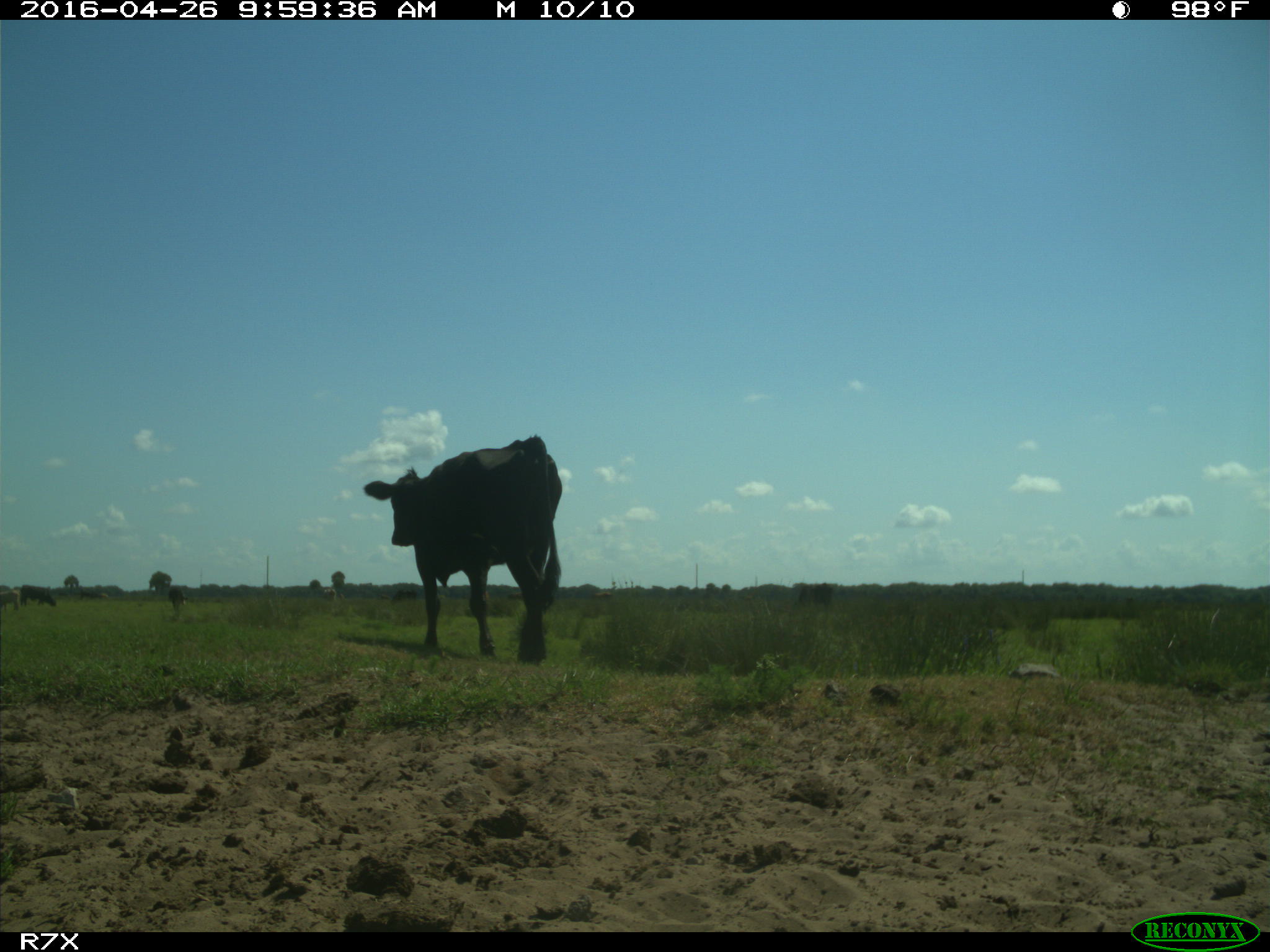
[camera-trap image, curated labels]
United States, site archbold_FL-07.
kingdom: Animalia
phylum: Chordata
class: Mammalia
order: Artiodactyla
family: Bovidae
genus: Bos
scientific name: Bos taurus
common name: domestic cow